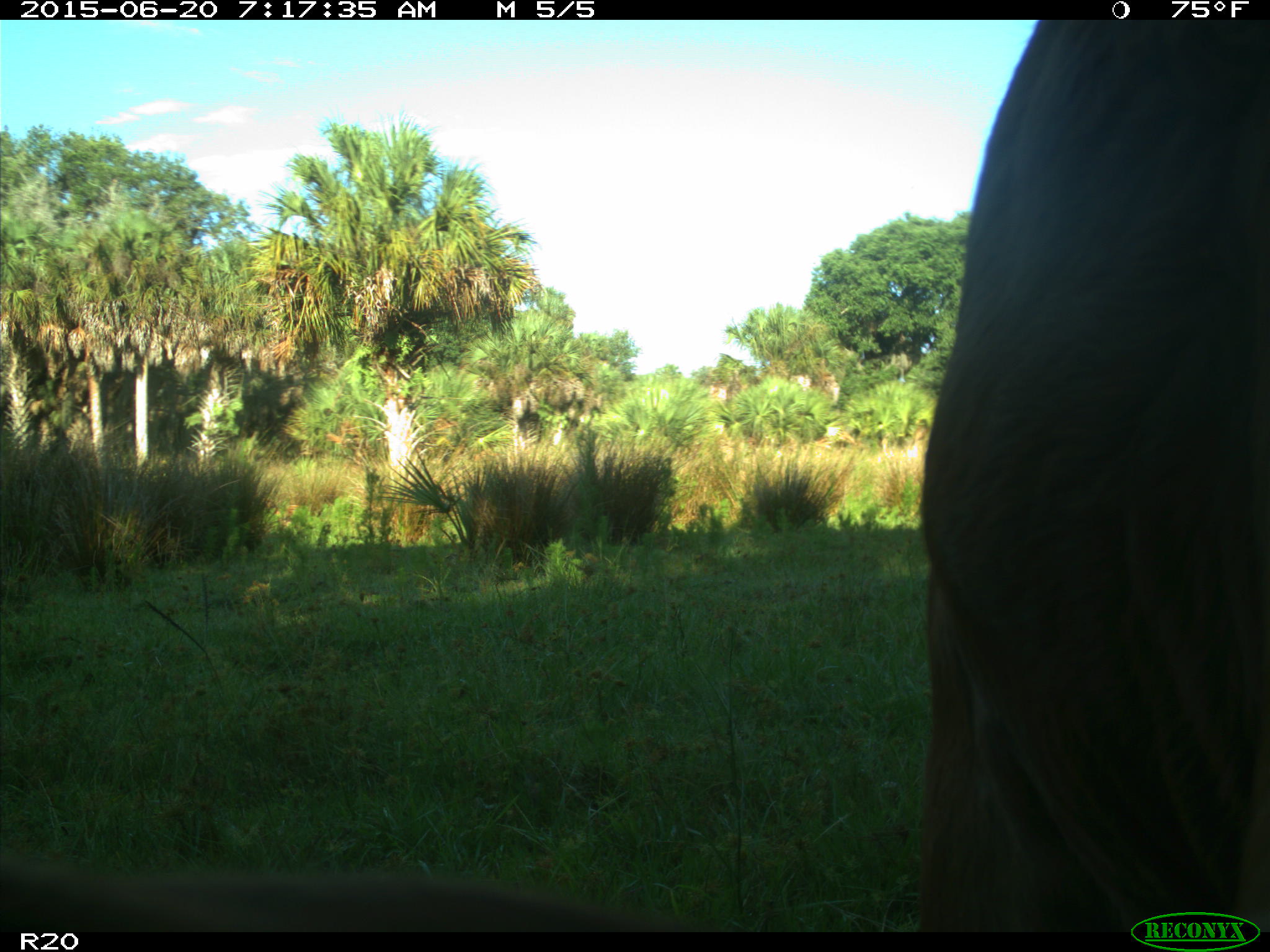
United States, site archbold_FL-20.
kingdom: Animalia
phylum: Chordata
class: Mammalia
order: Artiodactyla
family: Bovidae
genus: Bos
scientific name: Bos taurus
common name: domestic cow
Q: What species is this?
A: Bos taurus (domestic cow).